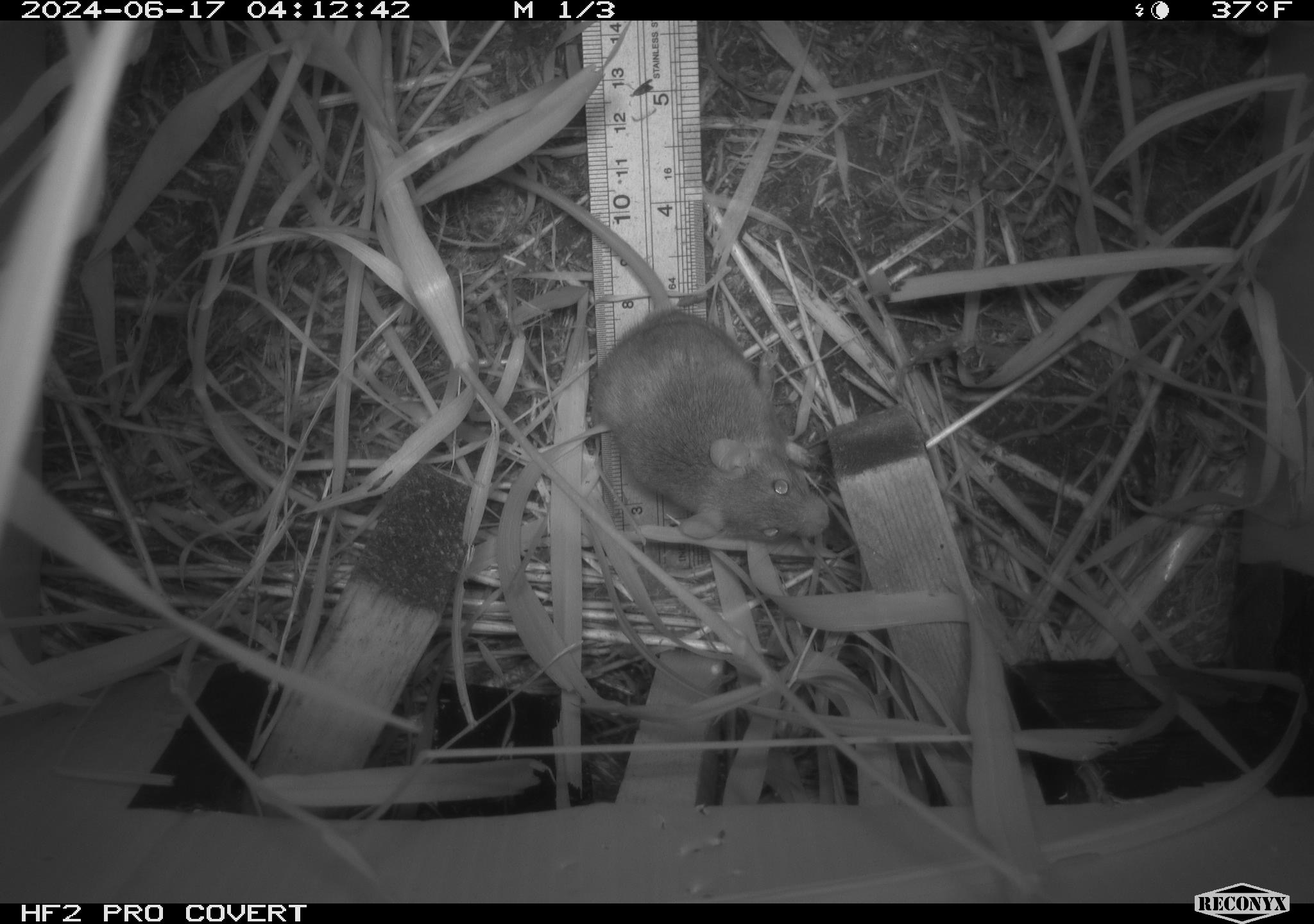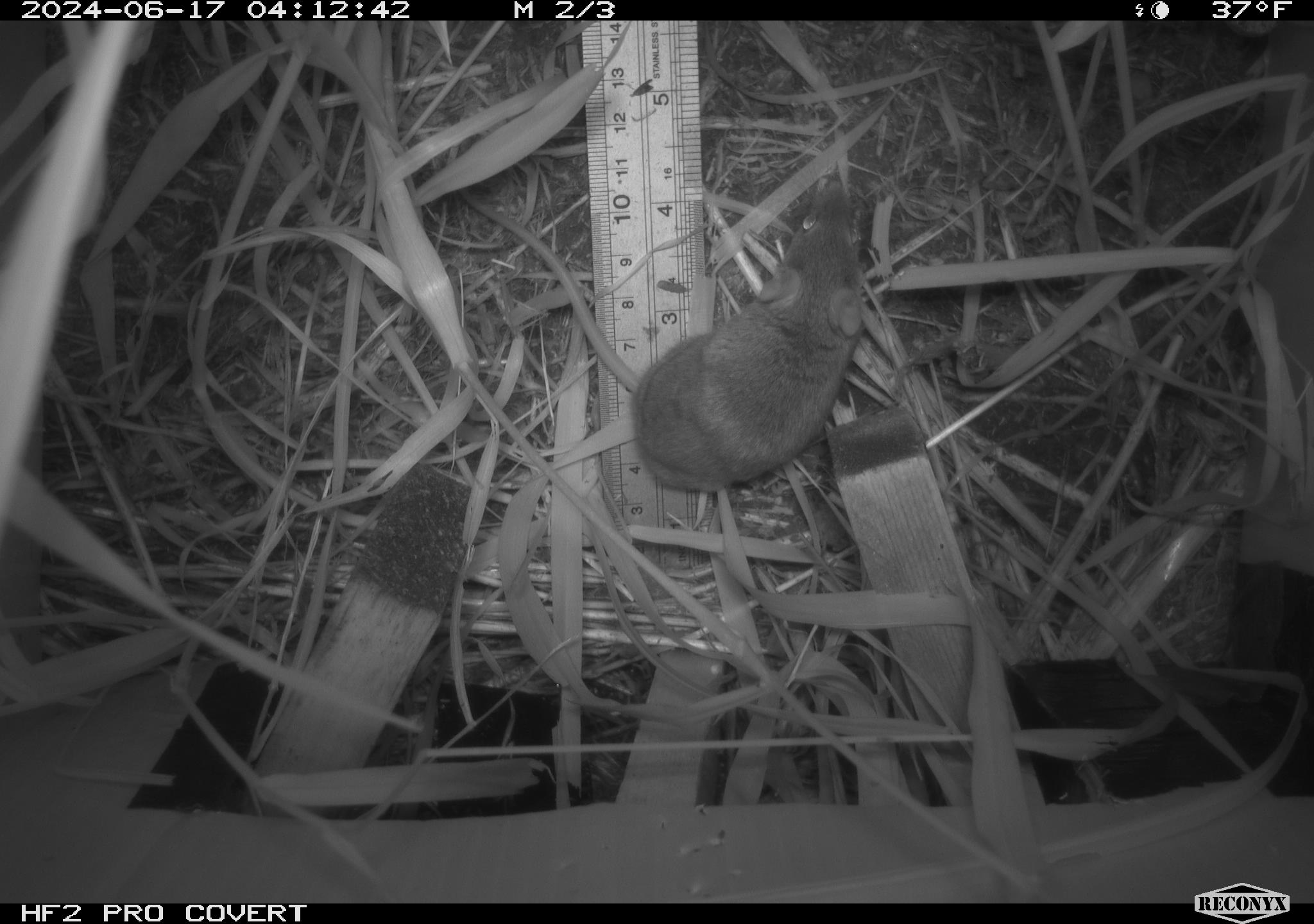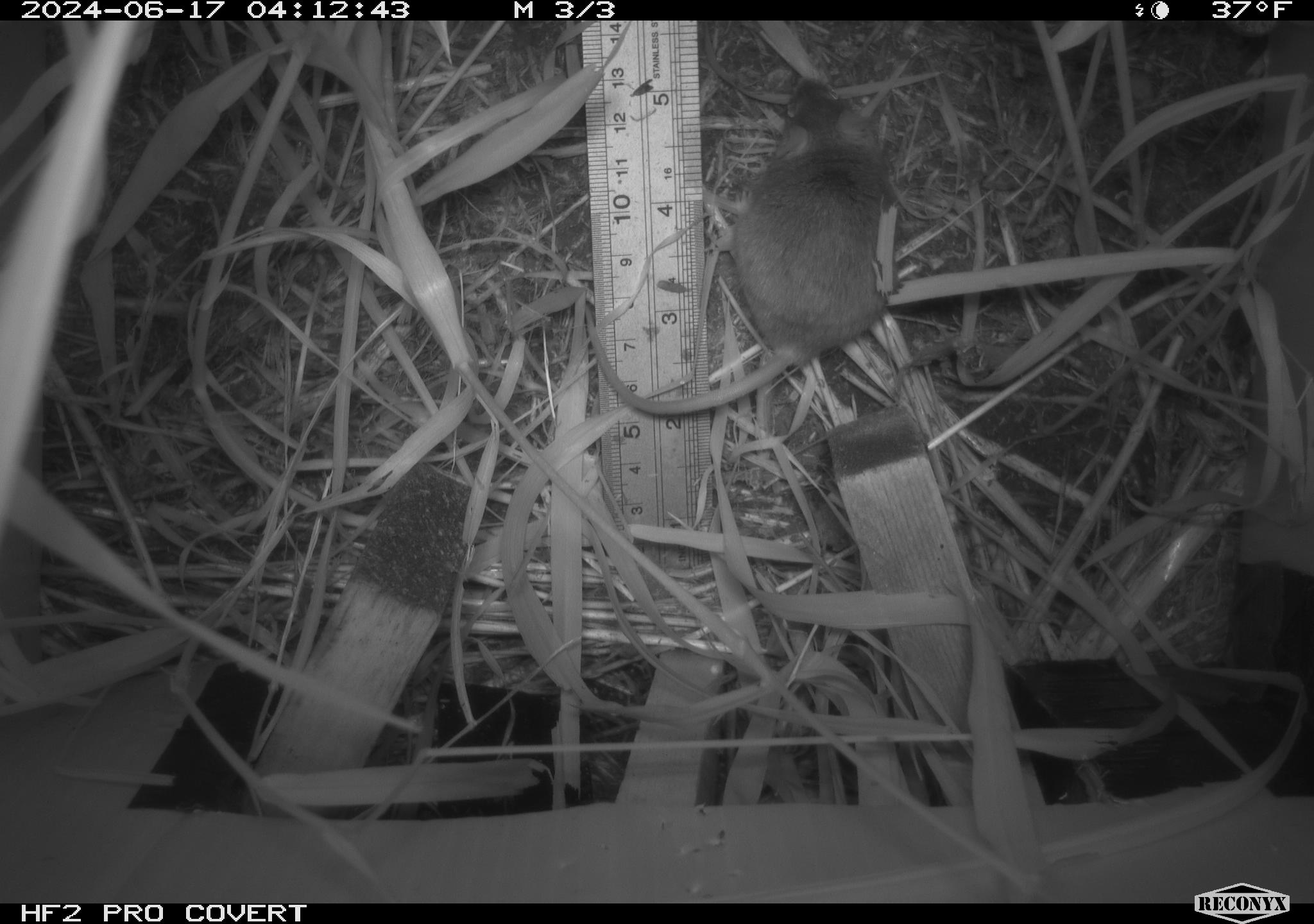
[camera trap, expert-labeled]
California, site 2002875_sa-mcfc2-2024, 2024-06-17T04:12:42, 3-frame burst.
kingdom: Animalia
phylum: Chordata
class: Mammalia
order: Rodentia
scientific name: Rodentia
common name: rodent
Rodent (Rodentia).